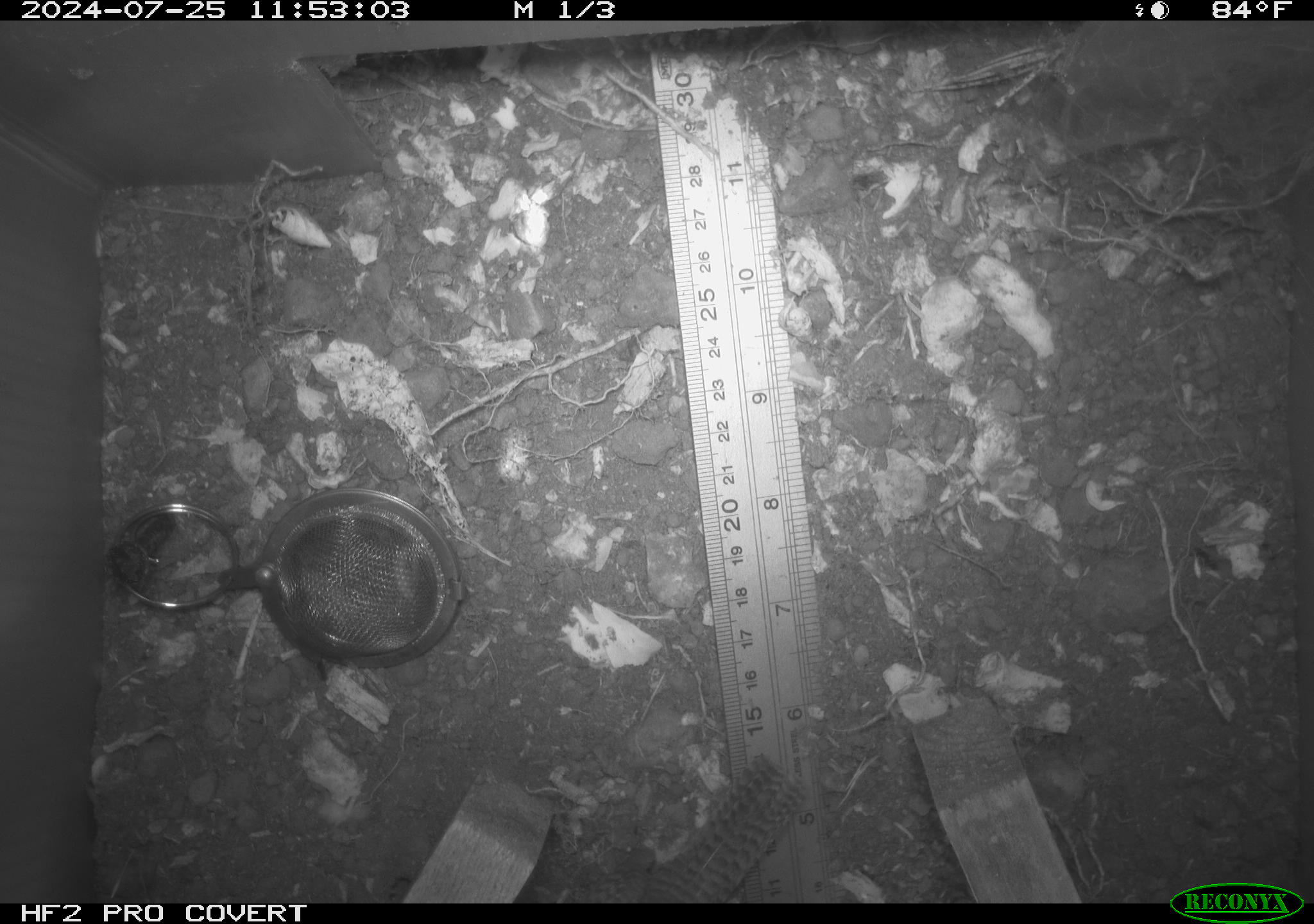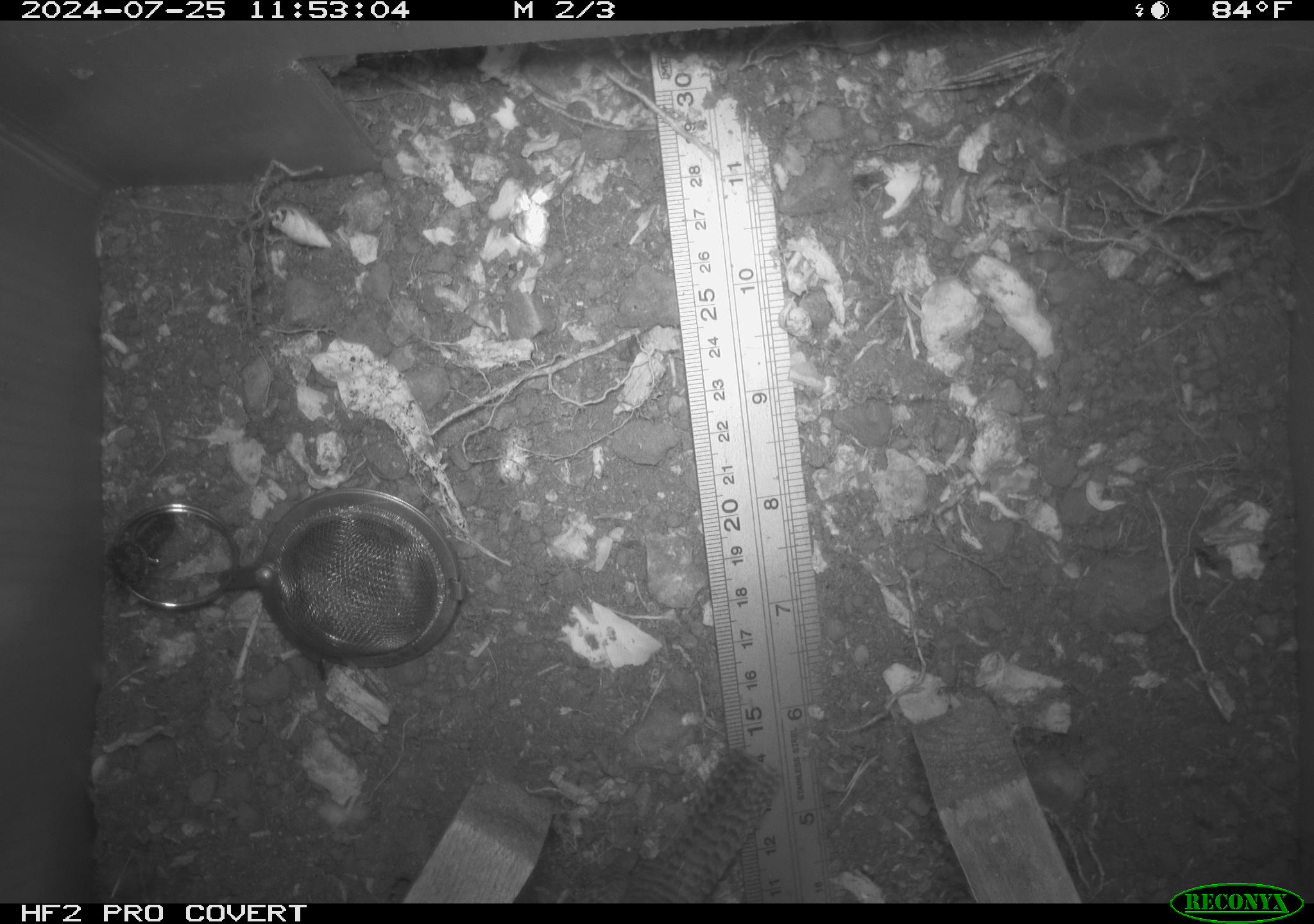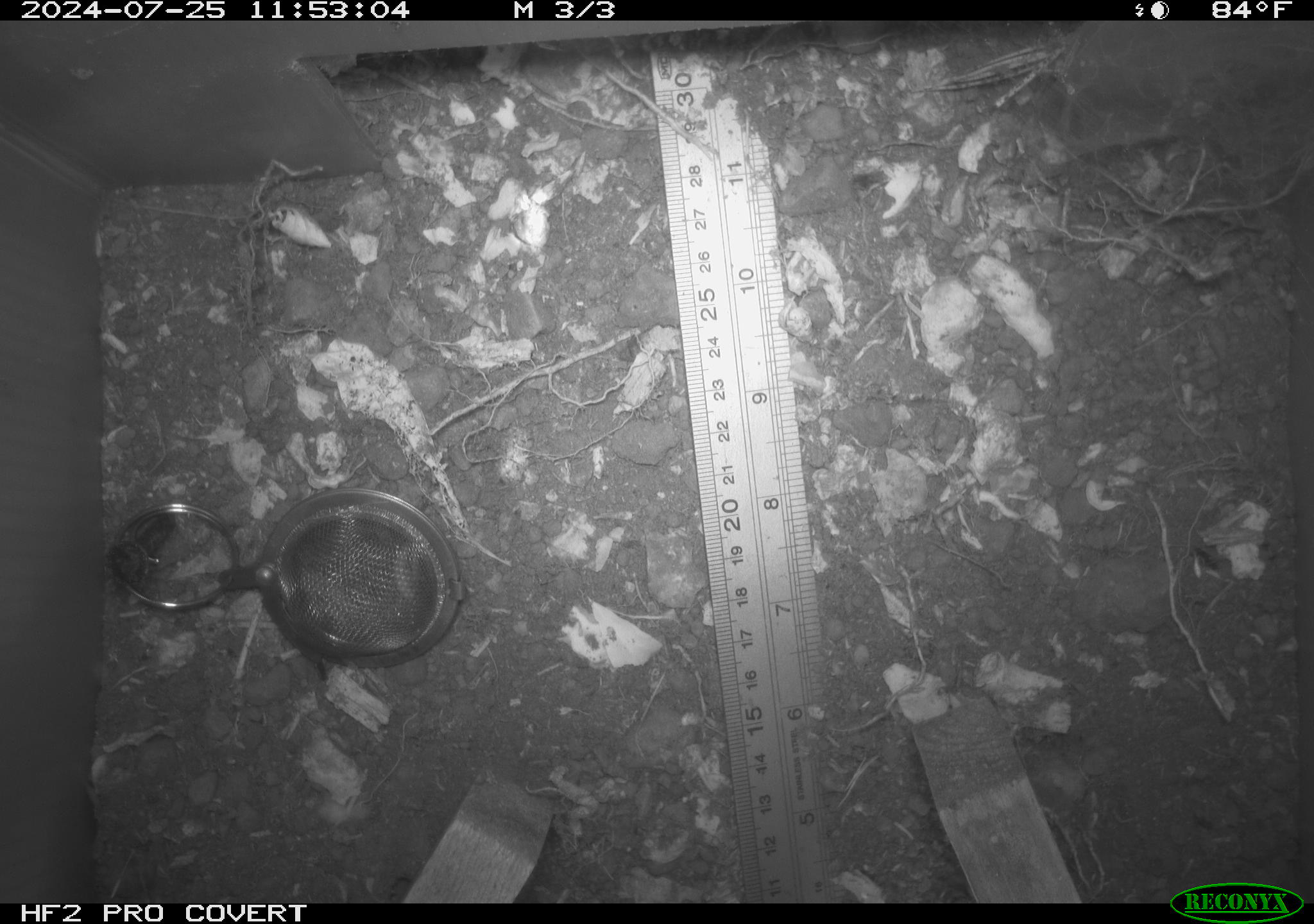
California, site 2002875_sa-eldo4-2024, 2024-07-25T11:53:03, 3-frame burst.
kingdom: Animalia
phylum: Chordata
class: Aves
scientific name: Aves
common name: bird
Bird (Aves).